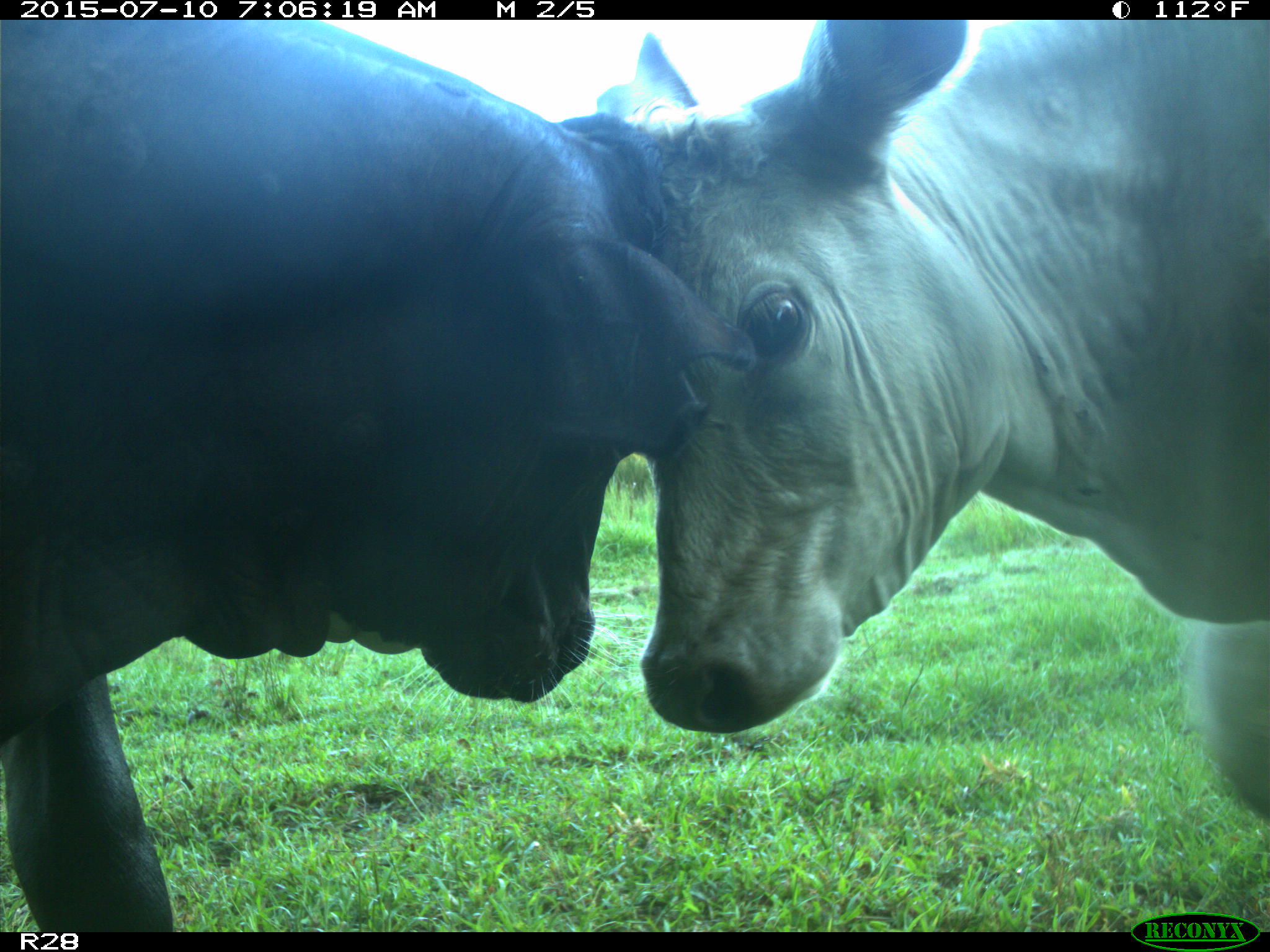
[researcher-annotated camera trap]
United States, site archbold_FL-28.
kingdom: Animalia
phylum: Chordata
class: Mammalia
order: Artiodactyla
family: Bovidae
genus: Bos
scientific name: Bos taurus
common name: domestic cow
Bos taurus (domestic cow).